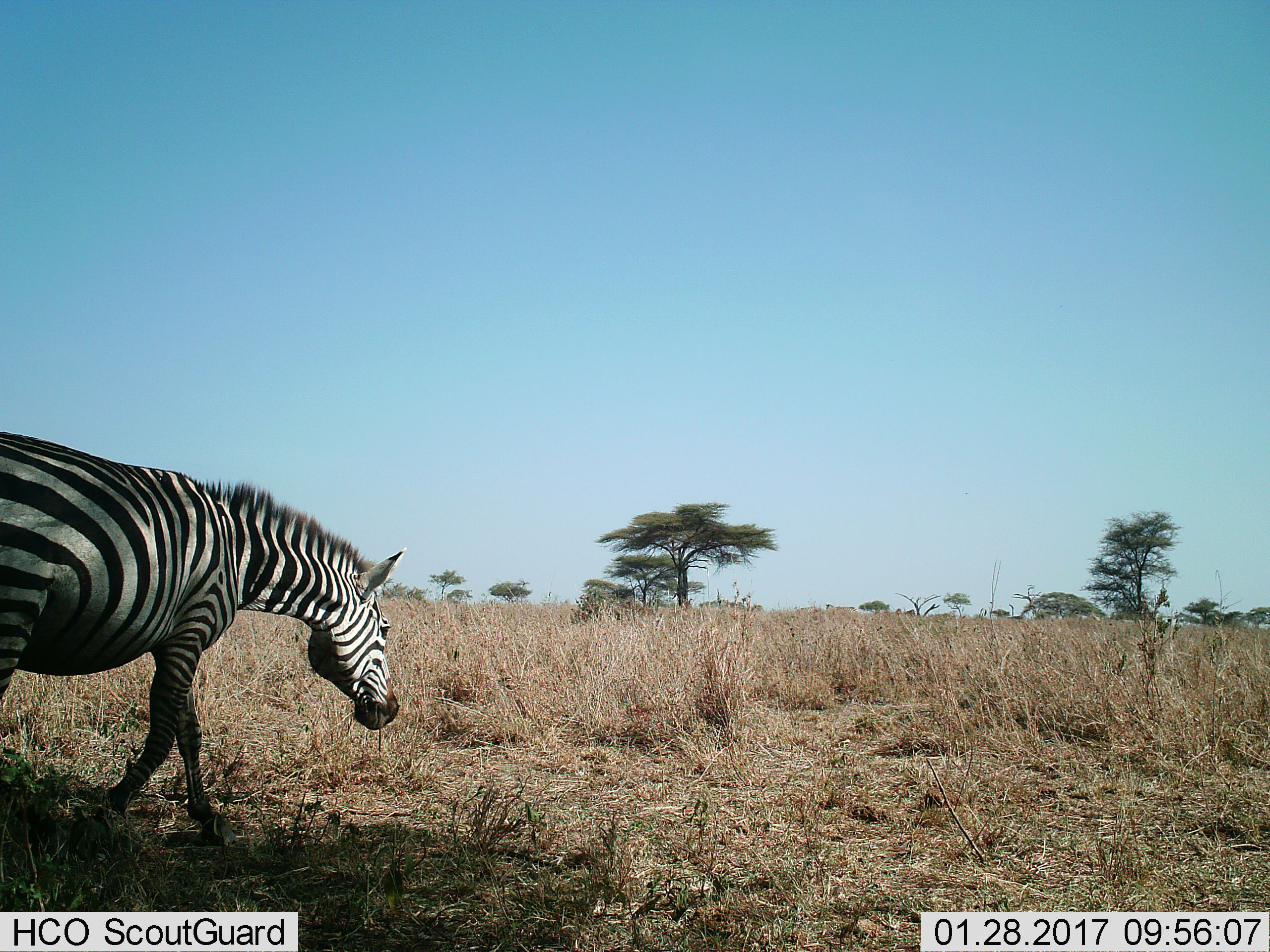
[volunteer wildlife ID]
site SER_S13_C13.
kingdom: Animalia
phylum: Chordata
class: Mammalia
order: Perissodactyla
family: Equidae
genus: Equus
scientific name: Equus quagga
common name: plains zebra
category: zebraplains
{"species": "zebraplains (plains zebra) (Equus quagga)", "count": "1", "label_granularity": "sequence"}